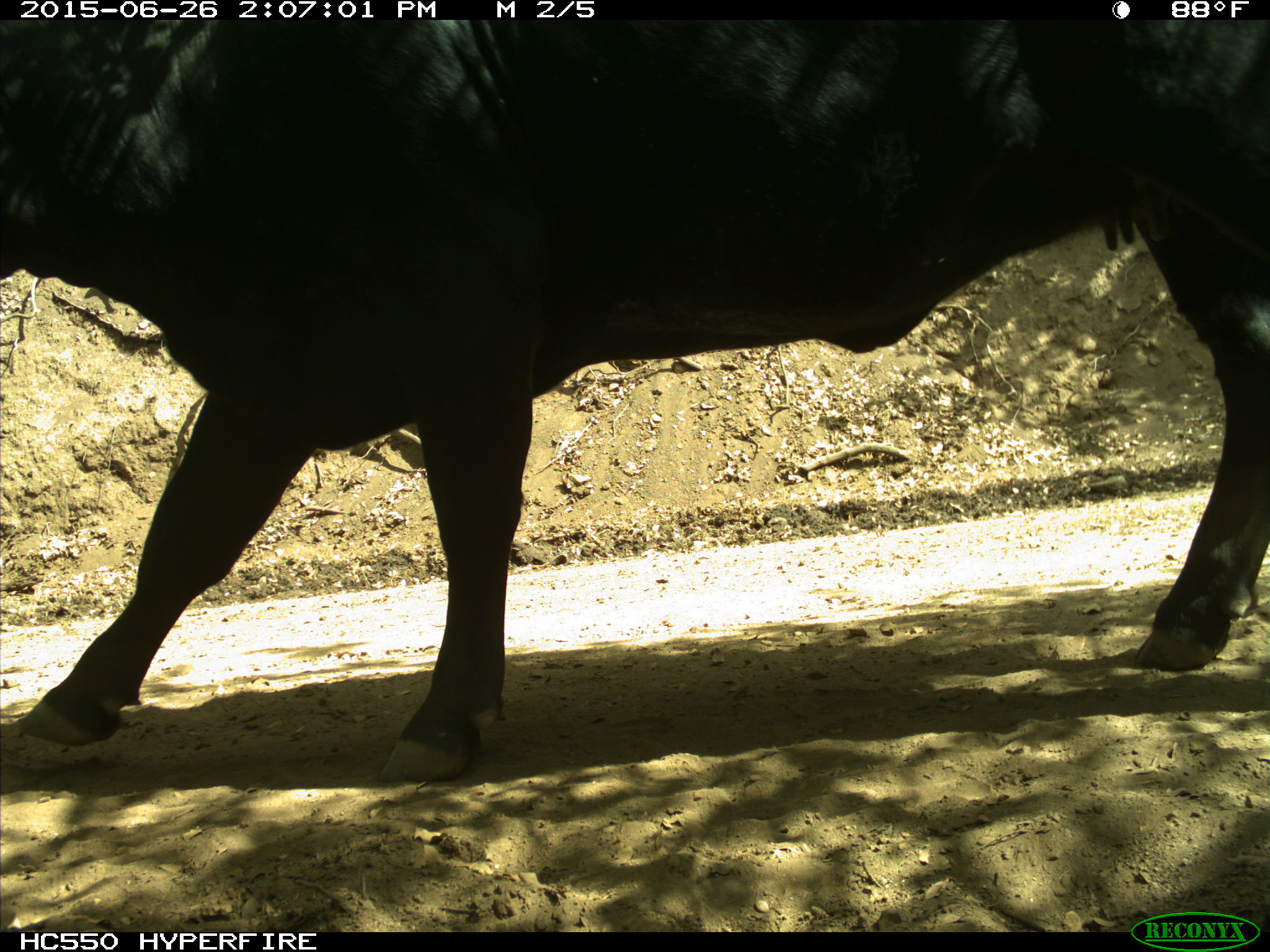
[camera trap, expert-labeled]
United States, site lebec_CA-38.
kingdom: Animalia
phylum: Chordata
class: Mammalia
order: Artiodactyla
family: Bovidae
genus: Bos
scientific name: Bos taurus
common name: domestic cow